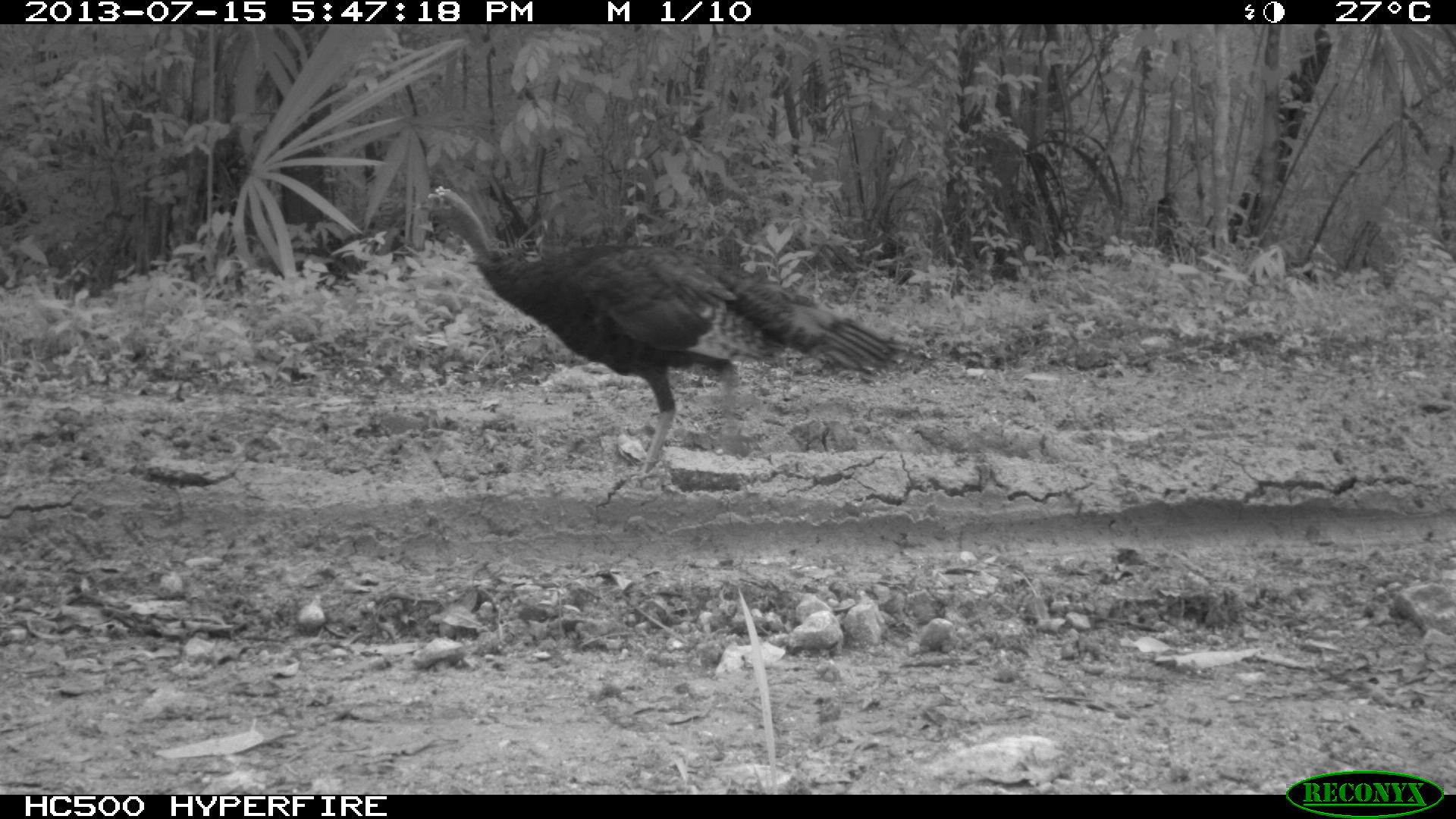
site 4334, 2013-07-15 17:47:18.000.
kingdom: Animalia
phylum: Chordata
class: Aves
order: Galliformes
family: Phasianidae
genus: Meleagris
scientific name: Meleagris ocellata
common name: ocellated turkey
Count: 1.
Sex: male.